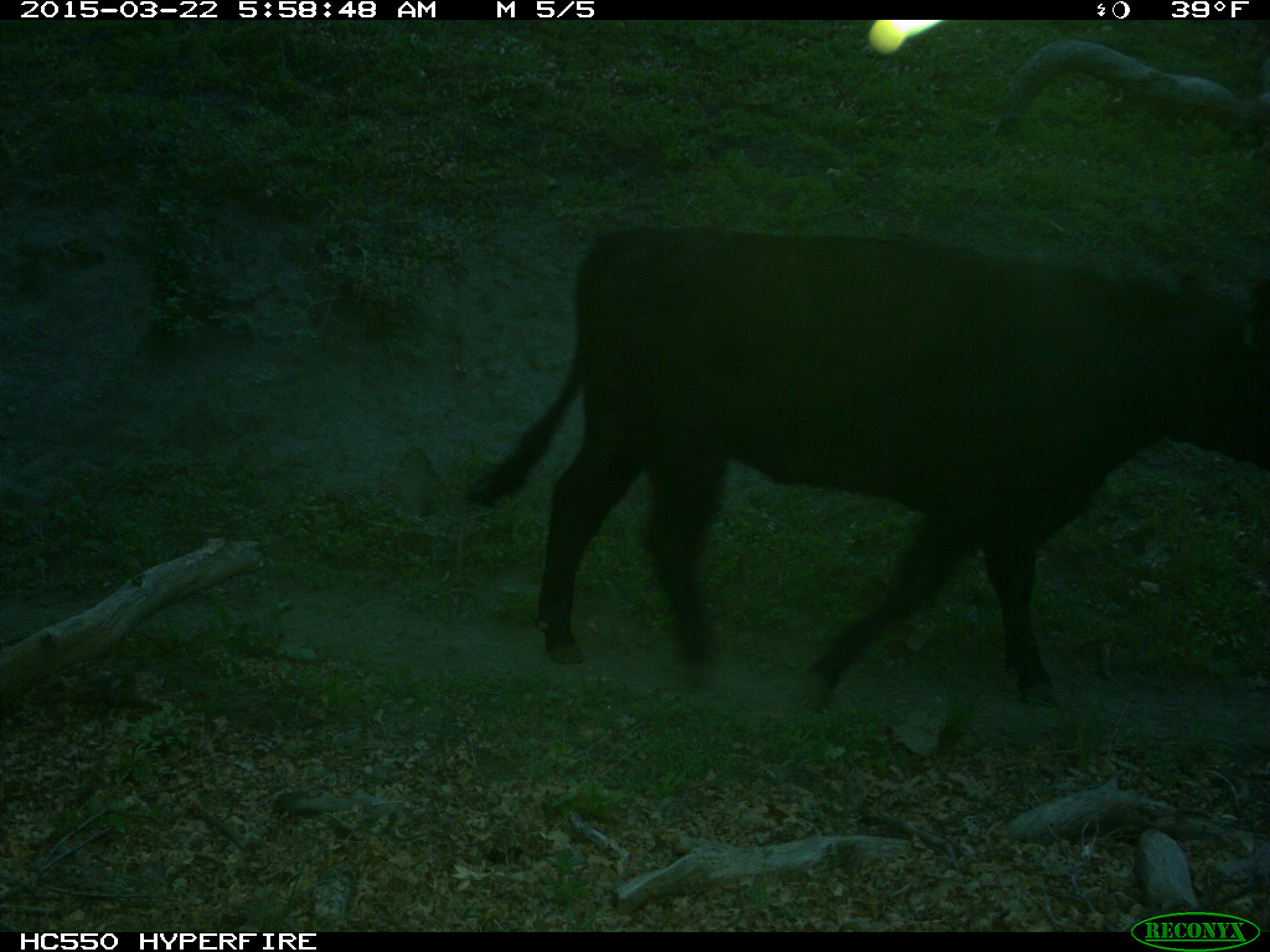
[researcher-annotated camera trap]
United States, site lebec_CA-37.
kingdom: Animalia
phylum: Chordata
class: Mammalia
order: Artiodactyla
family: Bovidae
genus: Bos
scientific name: Bos taurus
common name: domestic cow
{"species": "Bos taurus (domestic cow)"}